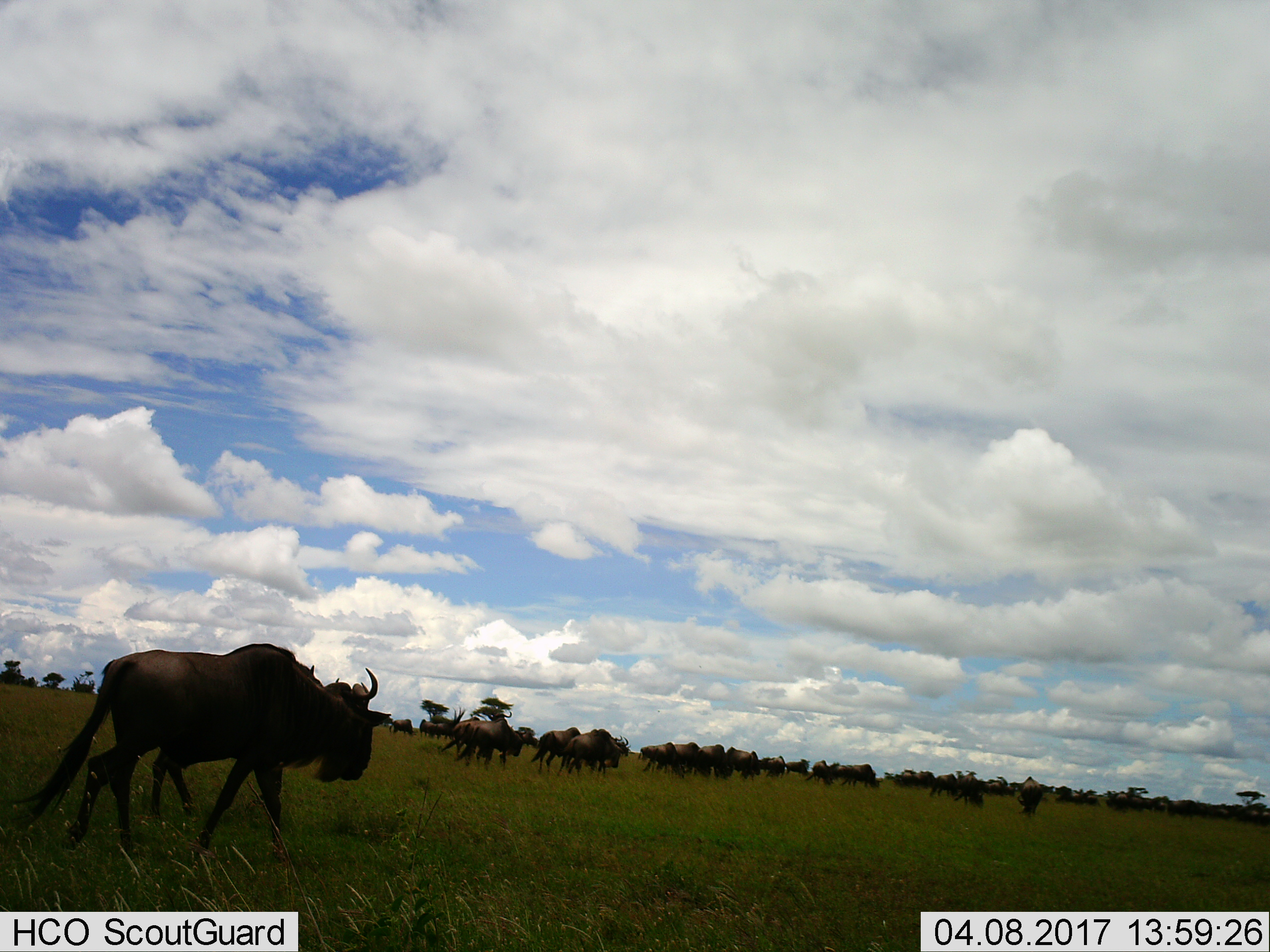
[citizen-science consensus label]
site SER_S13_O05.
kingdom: Animalia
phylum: Chordata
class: Mammalia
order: Artiodactyla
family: Bovidae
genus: Connochaetes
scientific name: Connochaetes taurinus taurinus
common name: blue wildebeest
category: wildebeestblue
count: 11-50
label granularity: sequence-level